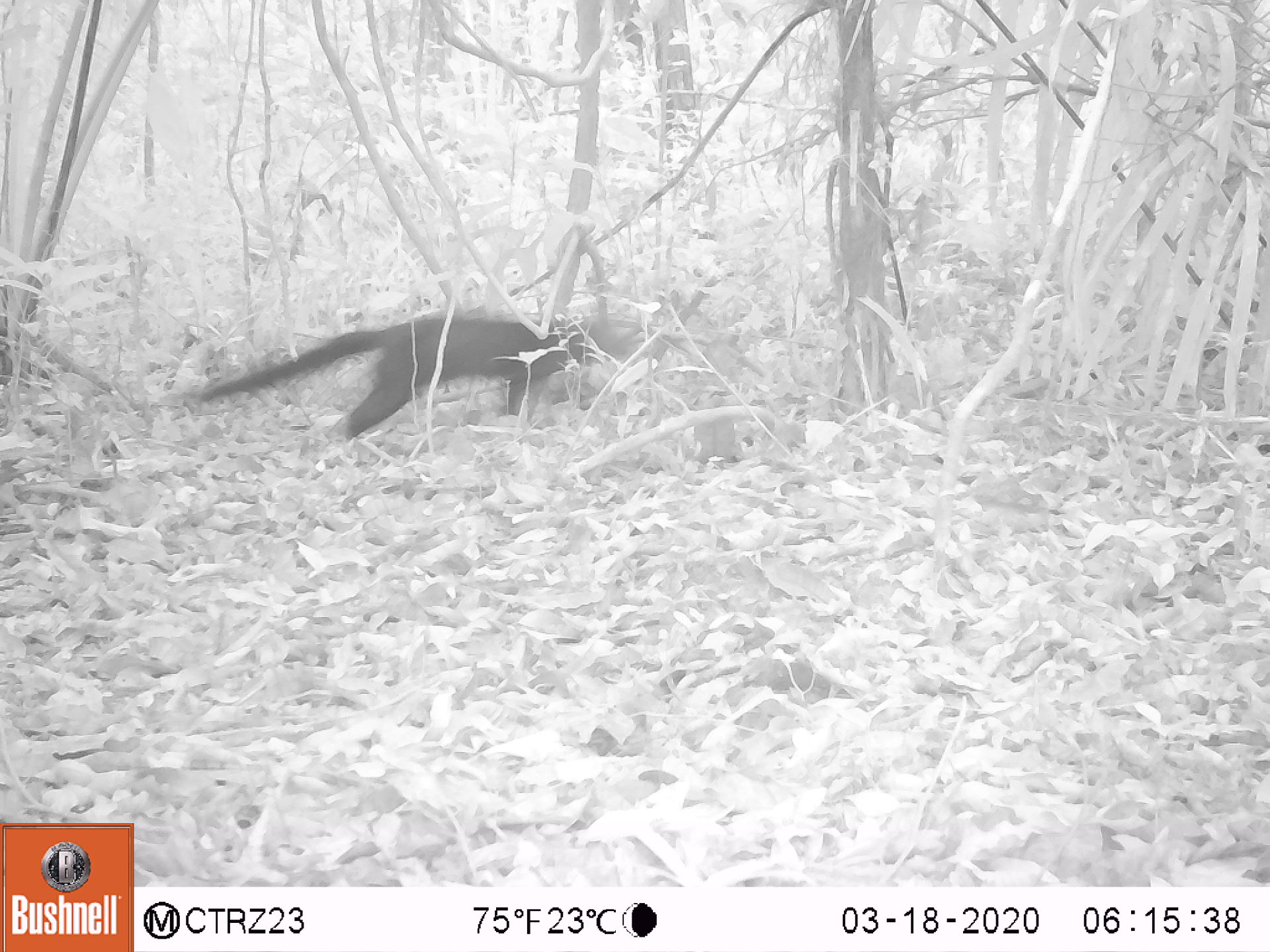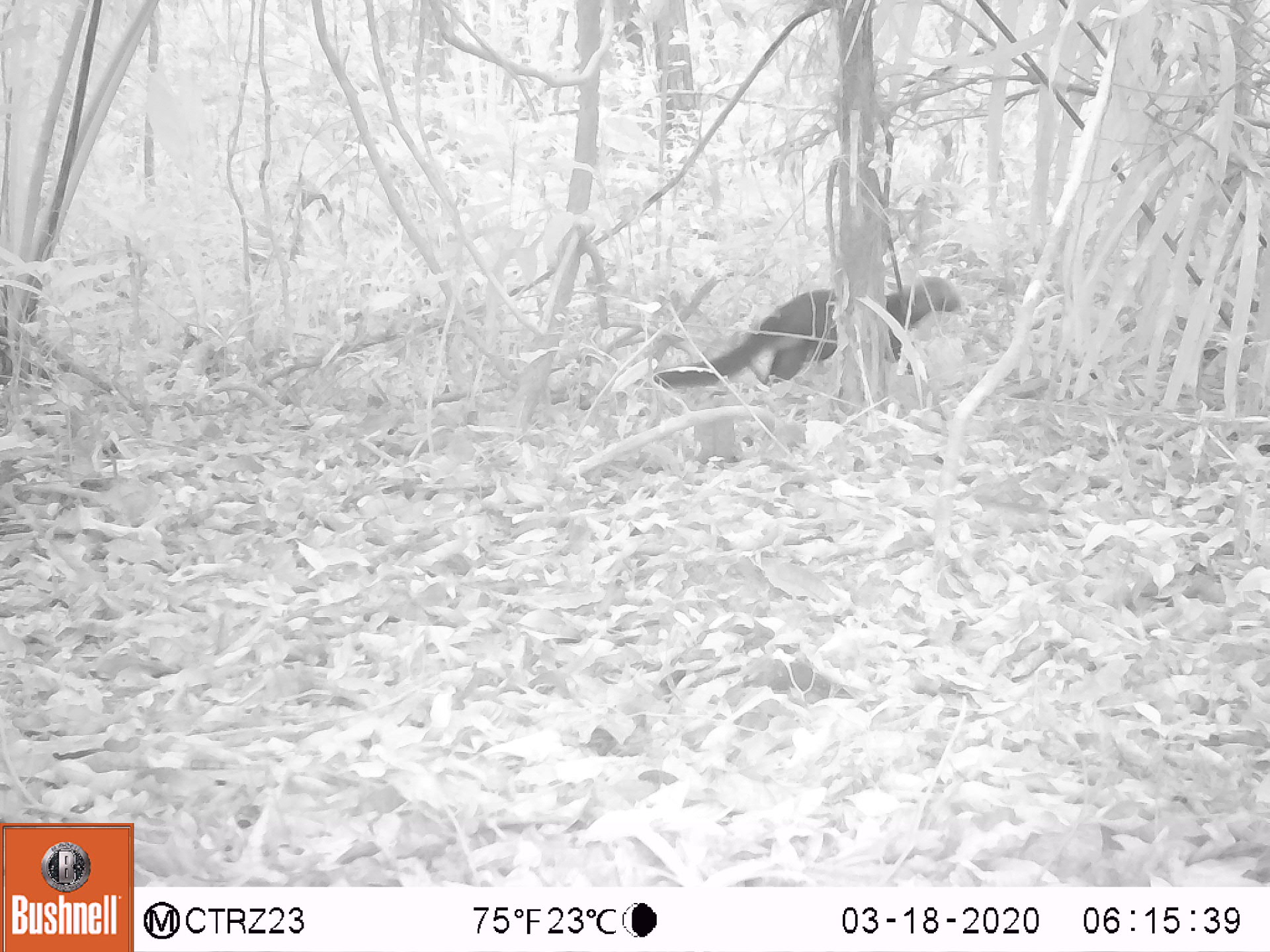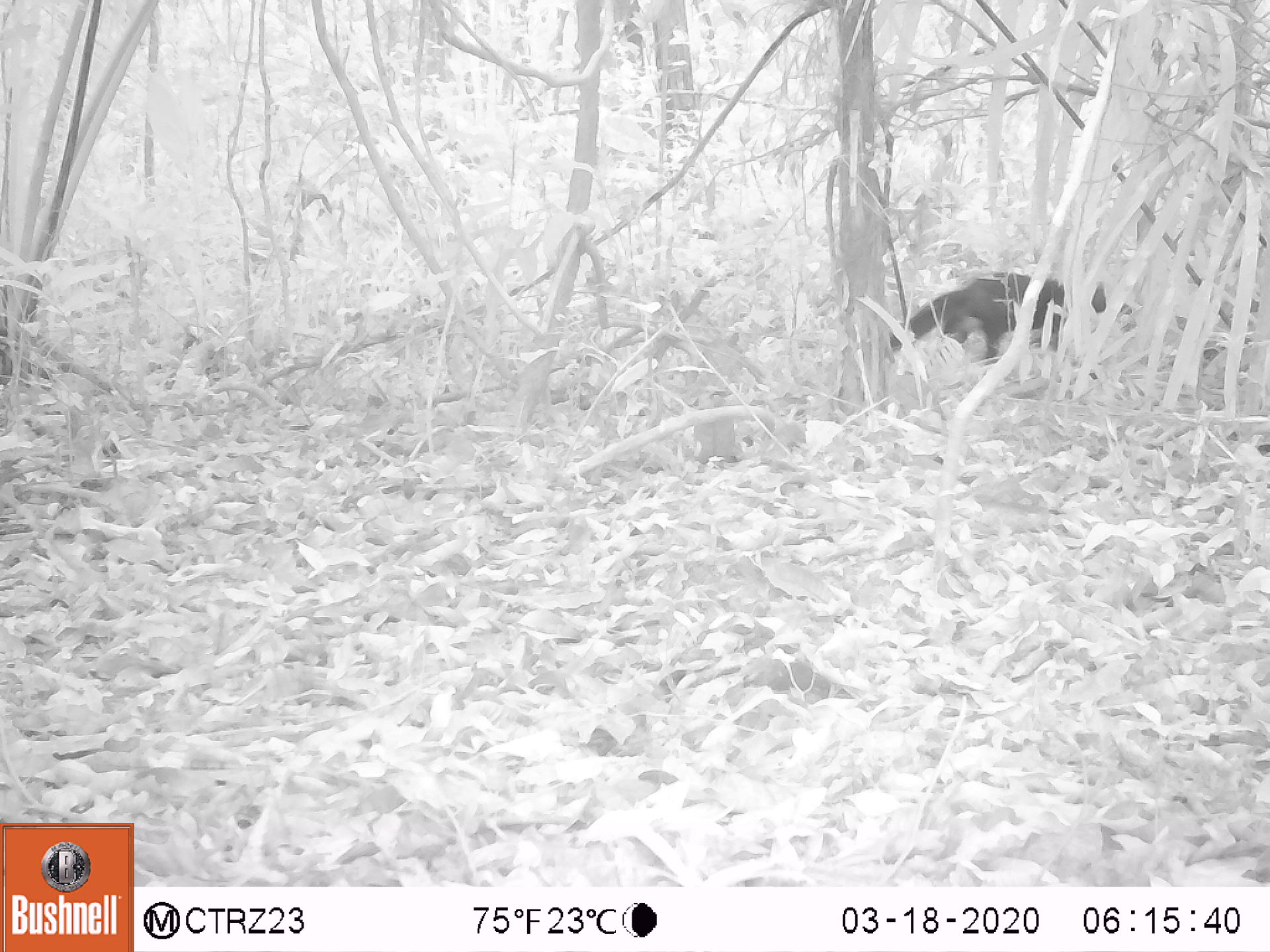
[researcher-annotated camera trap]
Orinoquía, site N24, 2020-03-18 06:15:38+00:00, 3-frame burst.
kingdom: Animalia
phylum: Chordata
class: Mammalia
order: Carnivora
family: Mustelidae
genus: Eira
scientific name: Eira barbara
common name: tayra